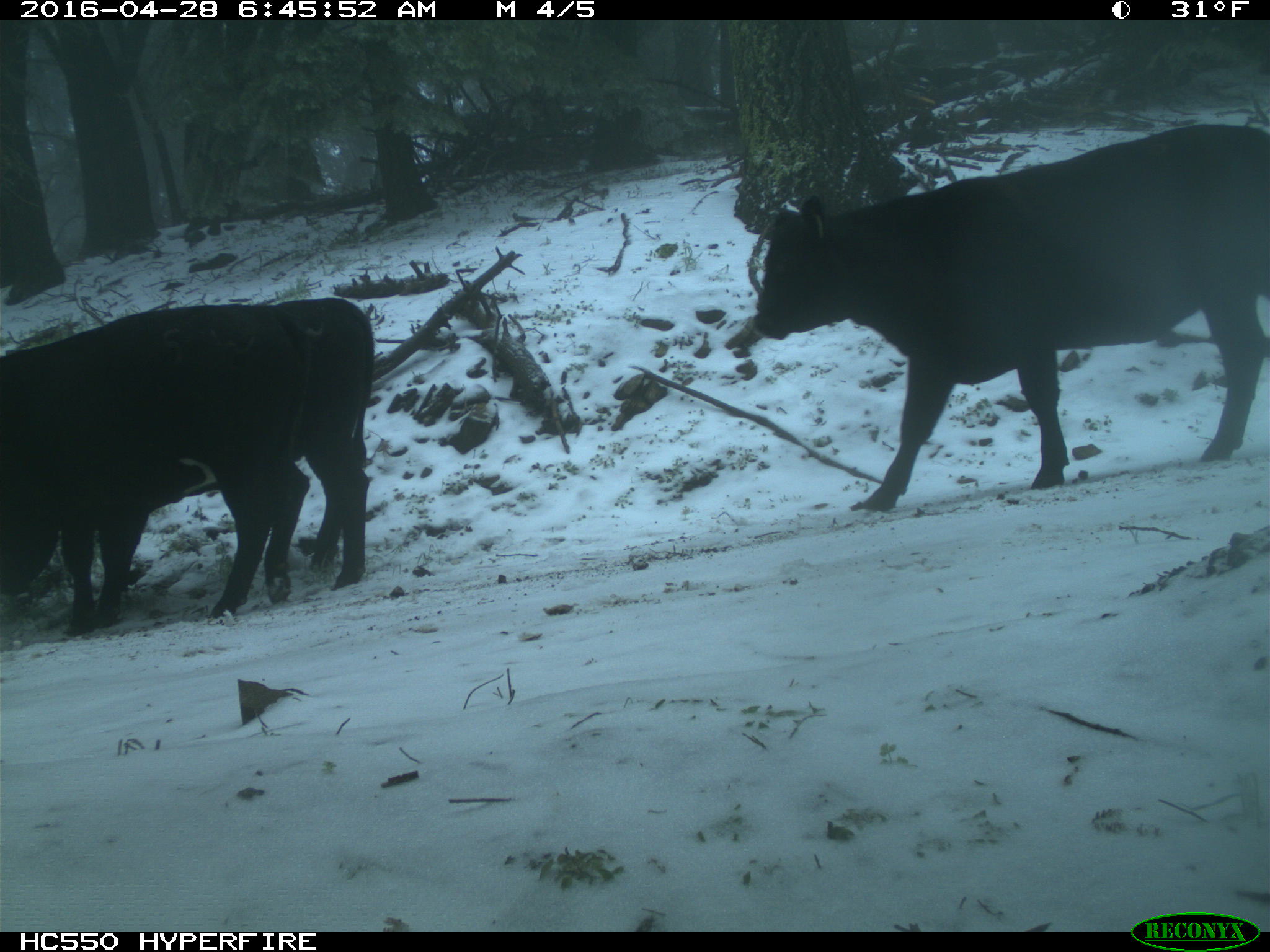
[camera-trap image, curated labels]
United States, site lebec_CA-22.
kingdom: Animalia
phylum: Chordata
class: Mammalia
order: Artiodactyla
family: Bovidae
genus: Bos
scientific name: Bos taurus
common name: domestic cow